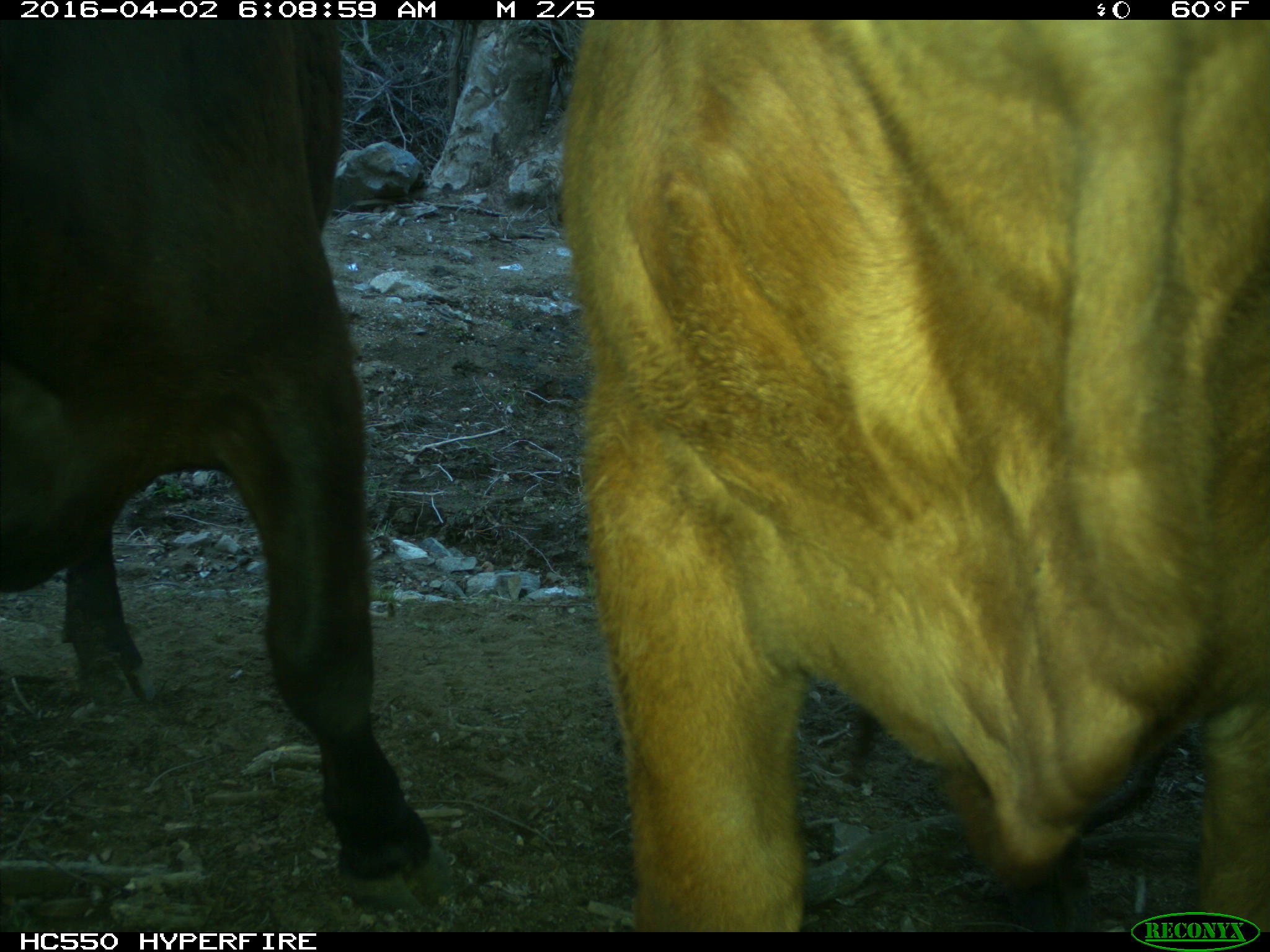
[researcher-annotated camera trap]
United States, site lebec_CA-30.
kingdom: Animalia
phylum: Chordata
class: Mammalia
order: Artiodactyla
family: Bovidae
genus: Bos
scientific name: Bos taurus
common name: domestic cow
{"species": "Bos taurus (domestic cow)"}